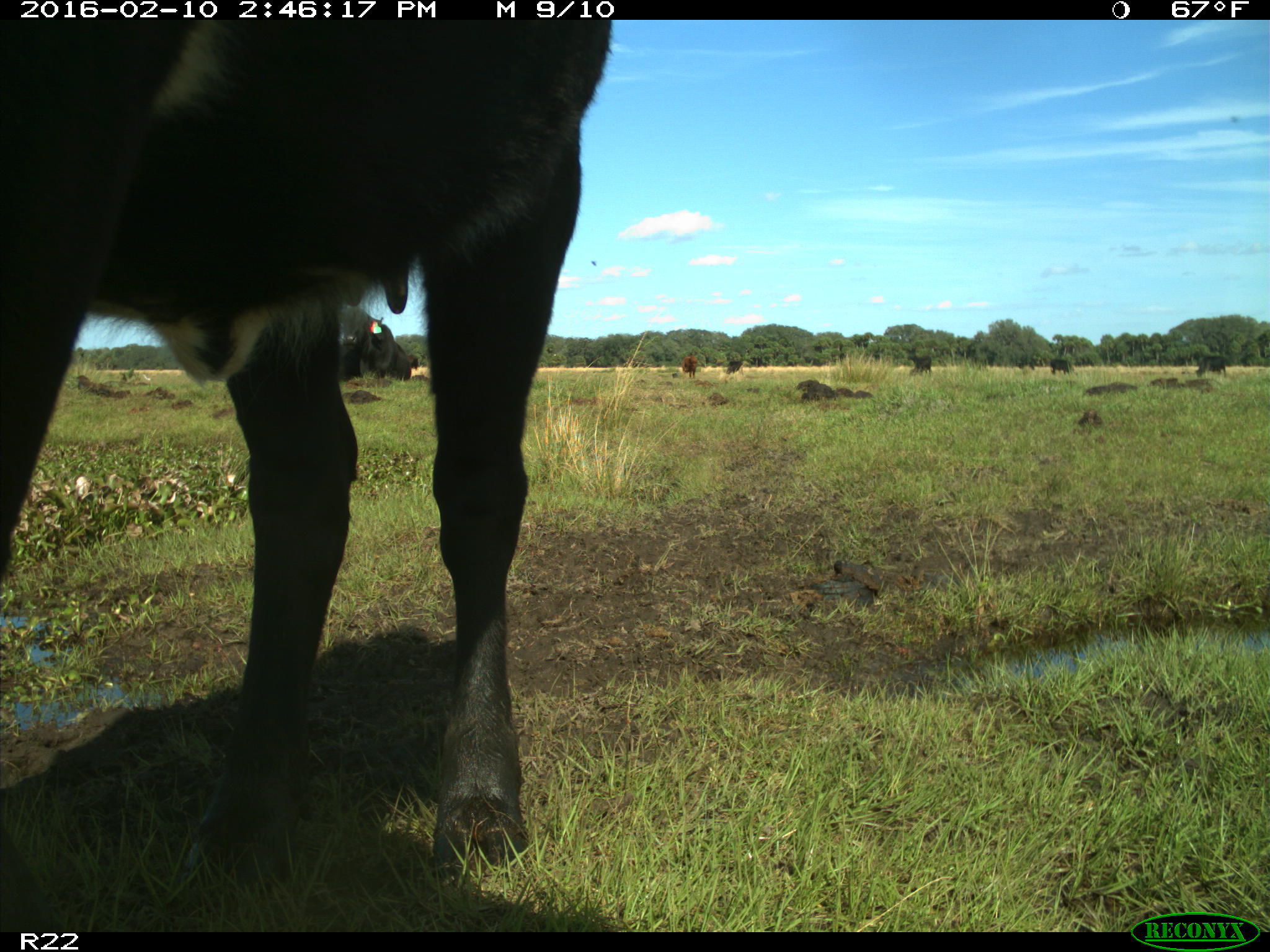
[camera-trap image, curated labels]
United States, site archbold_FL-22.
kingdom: Animalia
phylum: Chordata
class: Mammalia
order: Artiodactyla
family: Bovidae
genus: Bos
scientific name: Bos taurus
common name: domestic cow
Bos taurus (domestic cow).